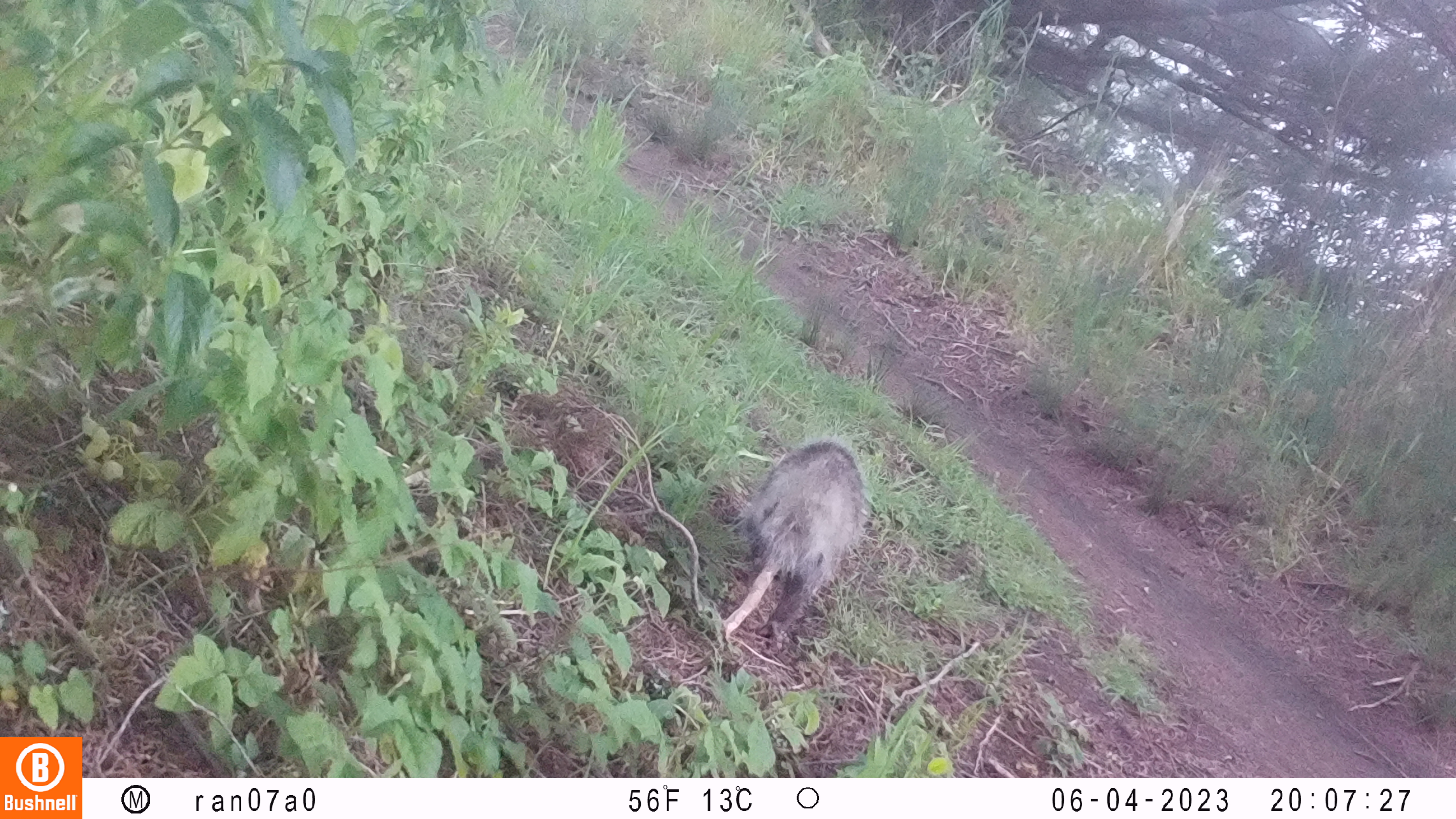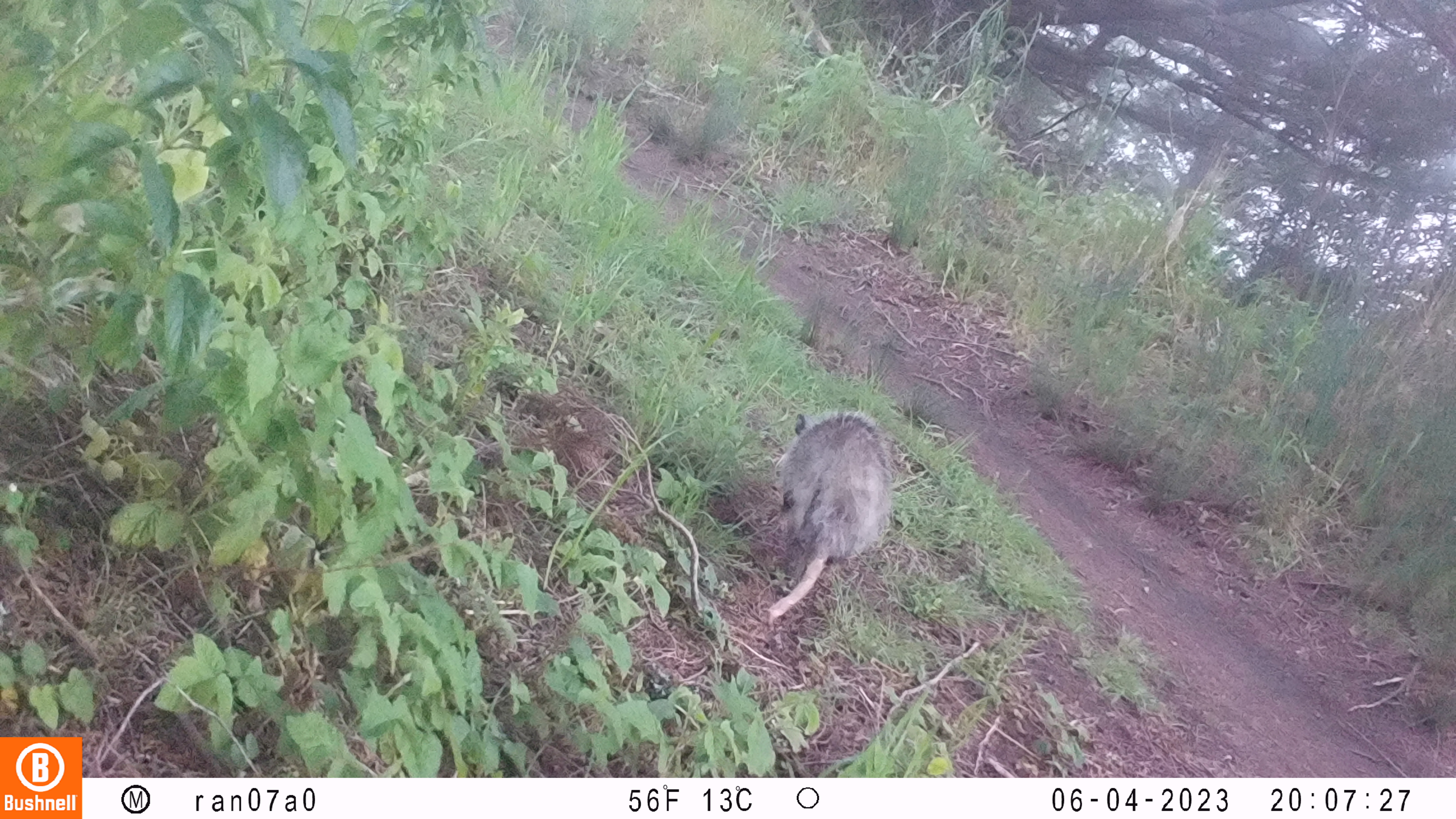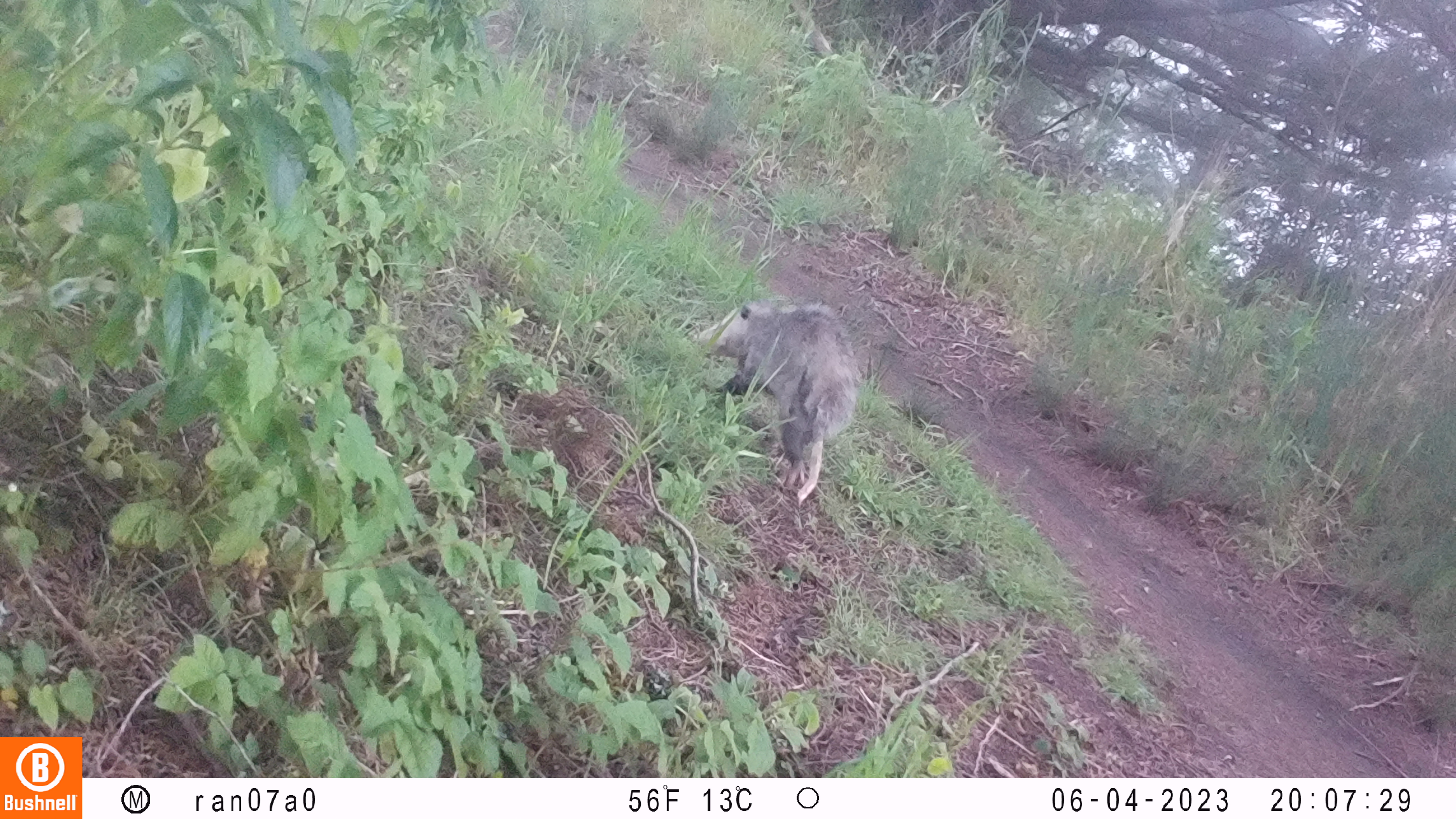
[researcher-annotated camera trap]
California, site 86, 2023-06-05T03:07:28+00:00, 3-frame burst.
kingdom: Animalia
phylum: Chordata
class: Mammalia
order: Didelphimorphia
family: Didelphidae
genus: Didelphis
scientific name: Didelphis virginiana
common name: virginia opossum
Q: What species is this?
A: Virginia opossum (Didelphis virginiana).